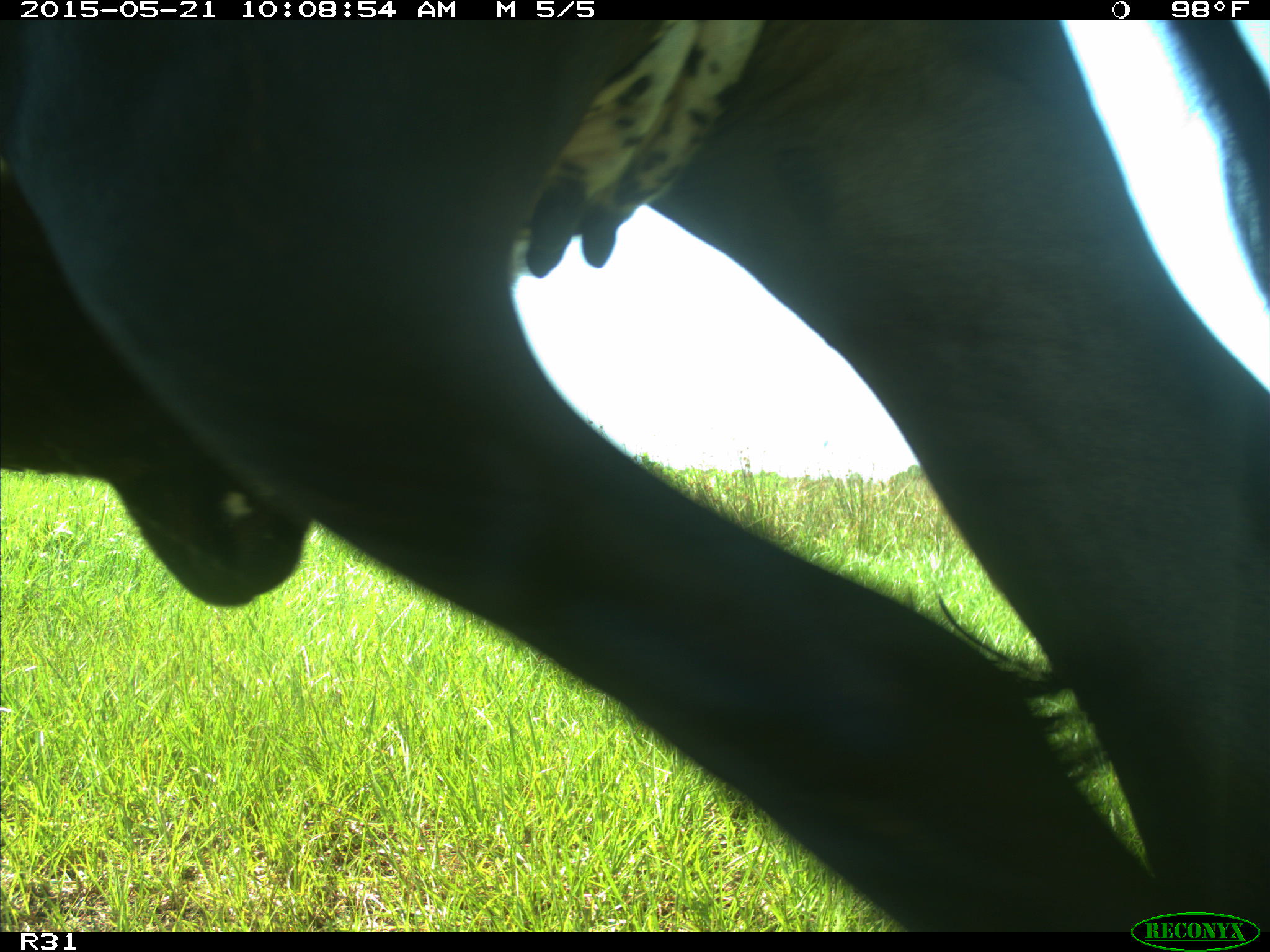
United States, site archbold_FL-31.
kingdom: Animalia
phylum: Chordata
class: Mammalia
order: Artiodactyla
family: Bovidae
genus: Bos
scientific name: Bos taurus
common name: domestic cow